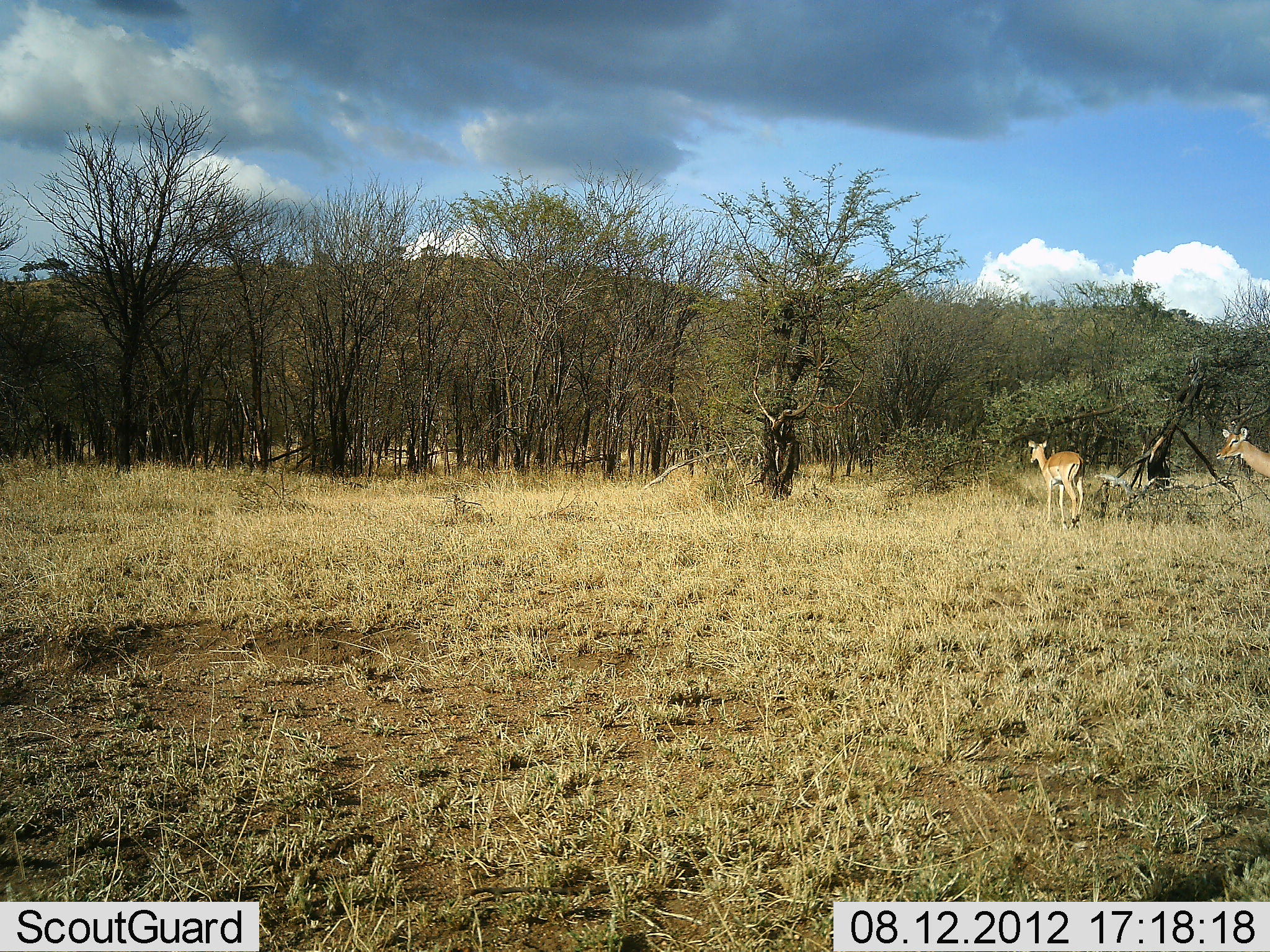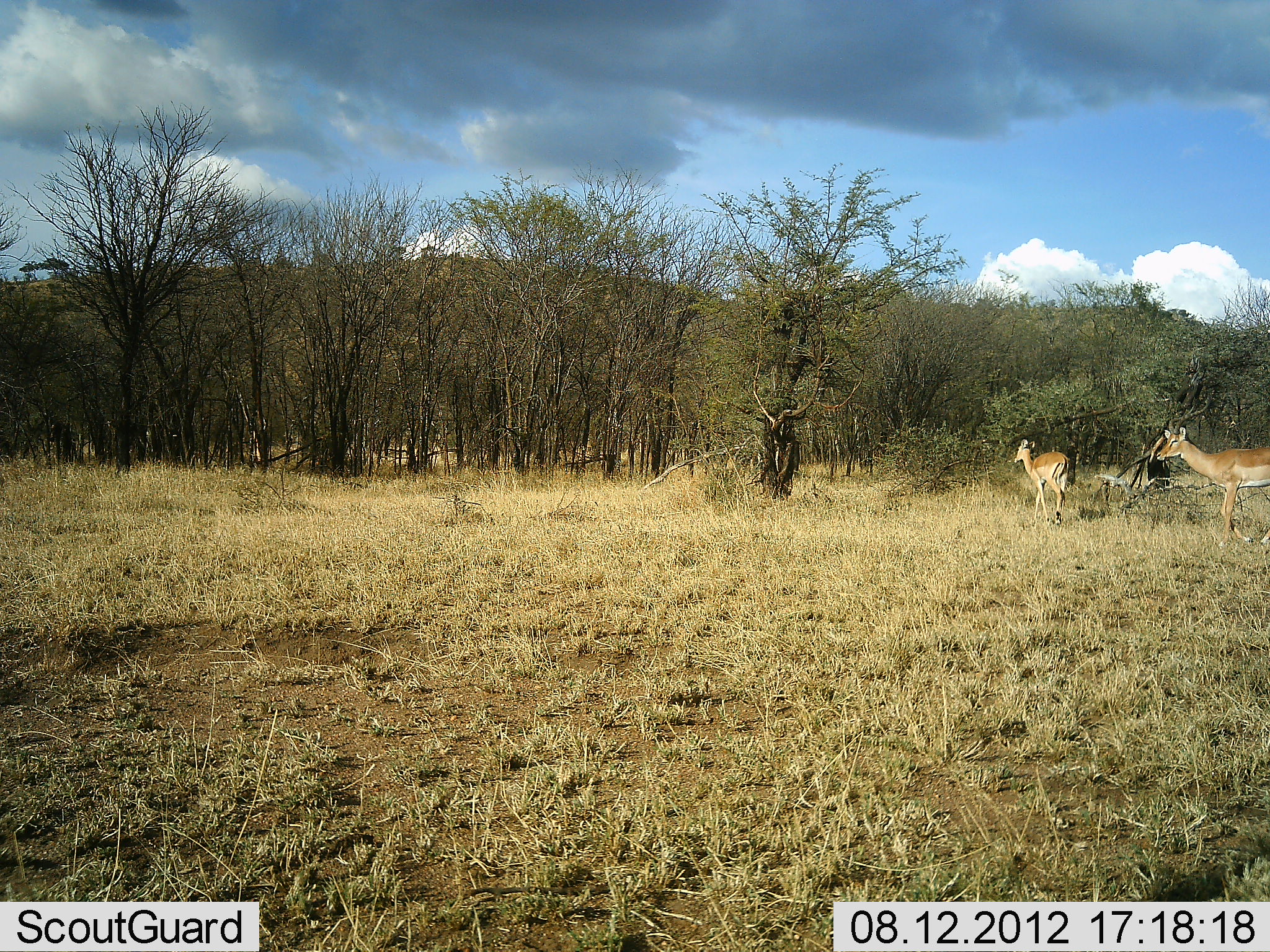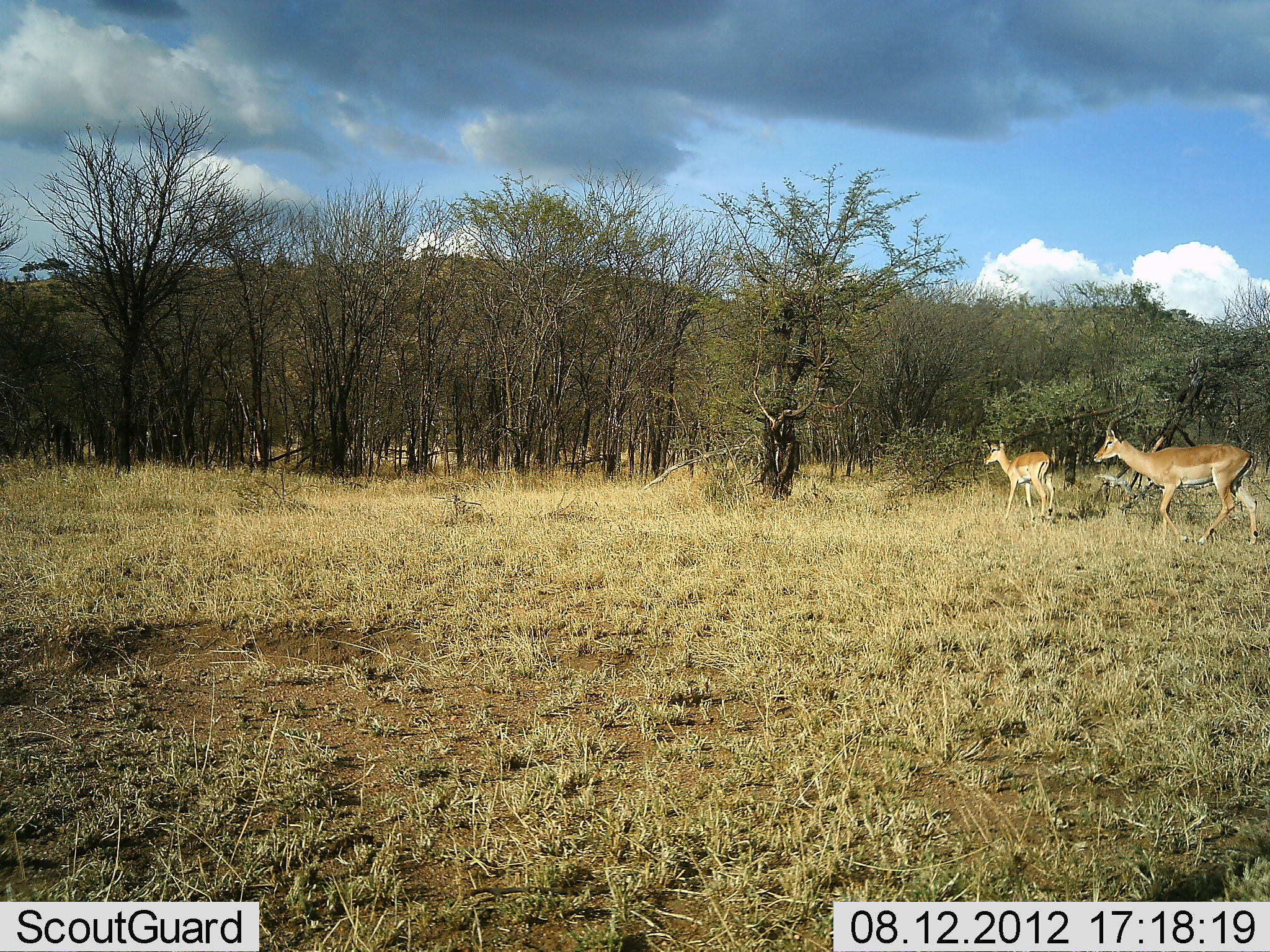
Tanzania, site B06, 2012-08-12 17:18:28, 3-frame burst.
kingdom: Animalia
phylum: Chordata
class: Mammalia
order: Artiodactyla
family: Bovidae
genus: Aepyceros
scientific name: Aepyceros melampus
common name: impala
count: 2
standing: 10%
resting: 0%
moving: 90%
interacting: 0%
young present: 0%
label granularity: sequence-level